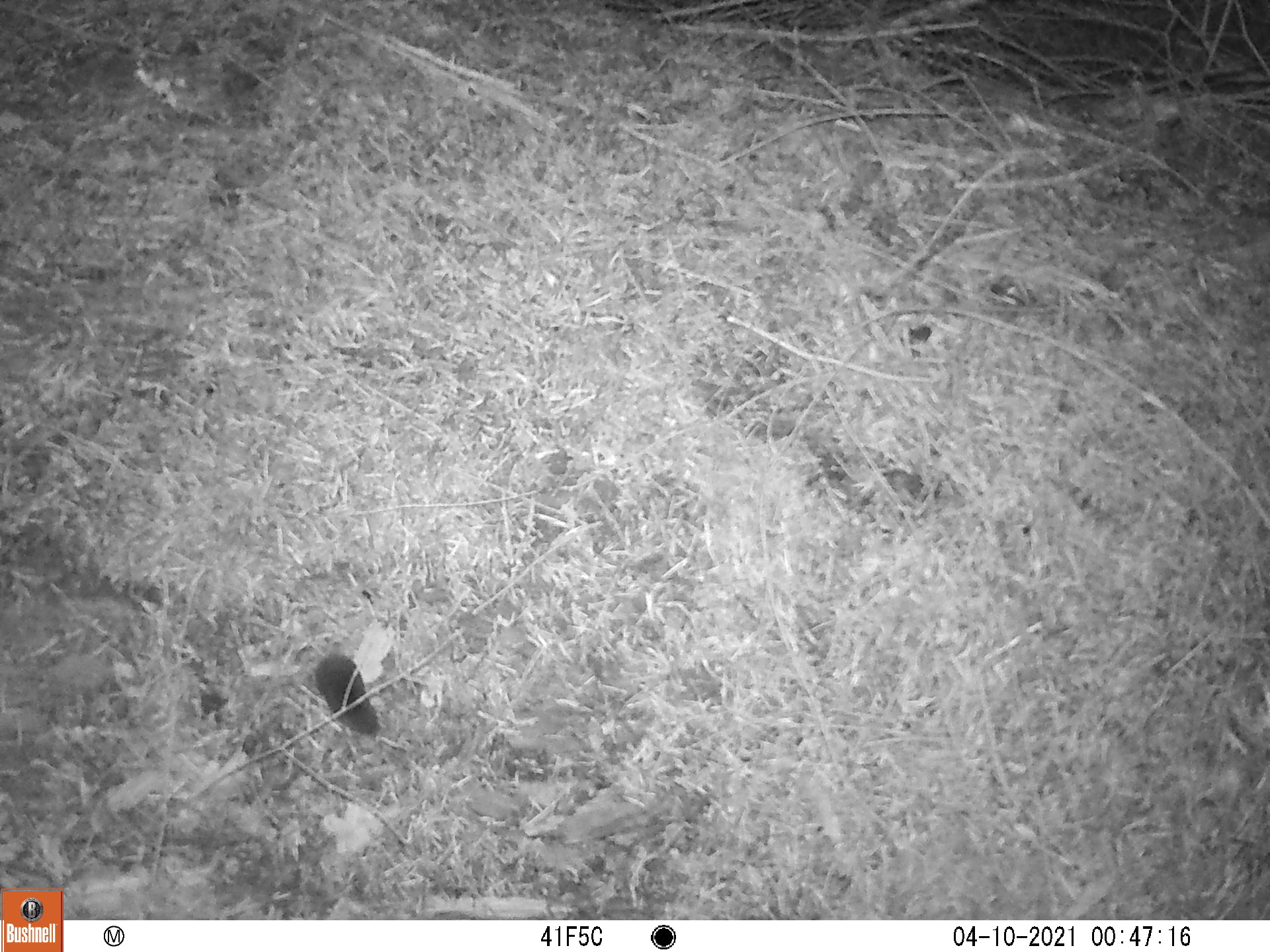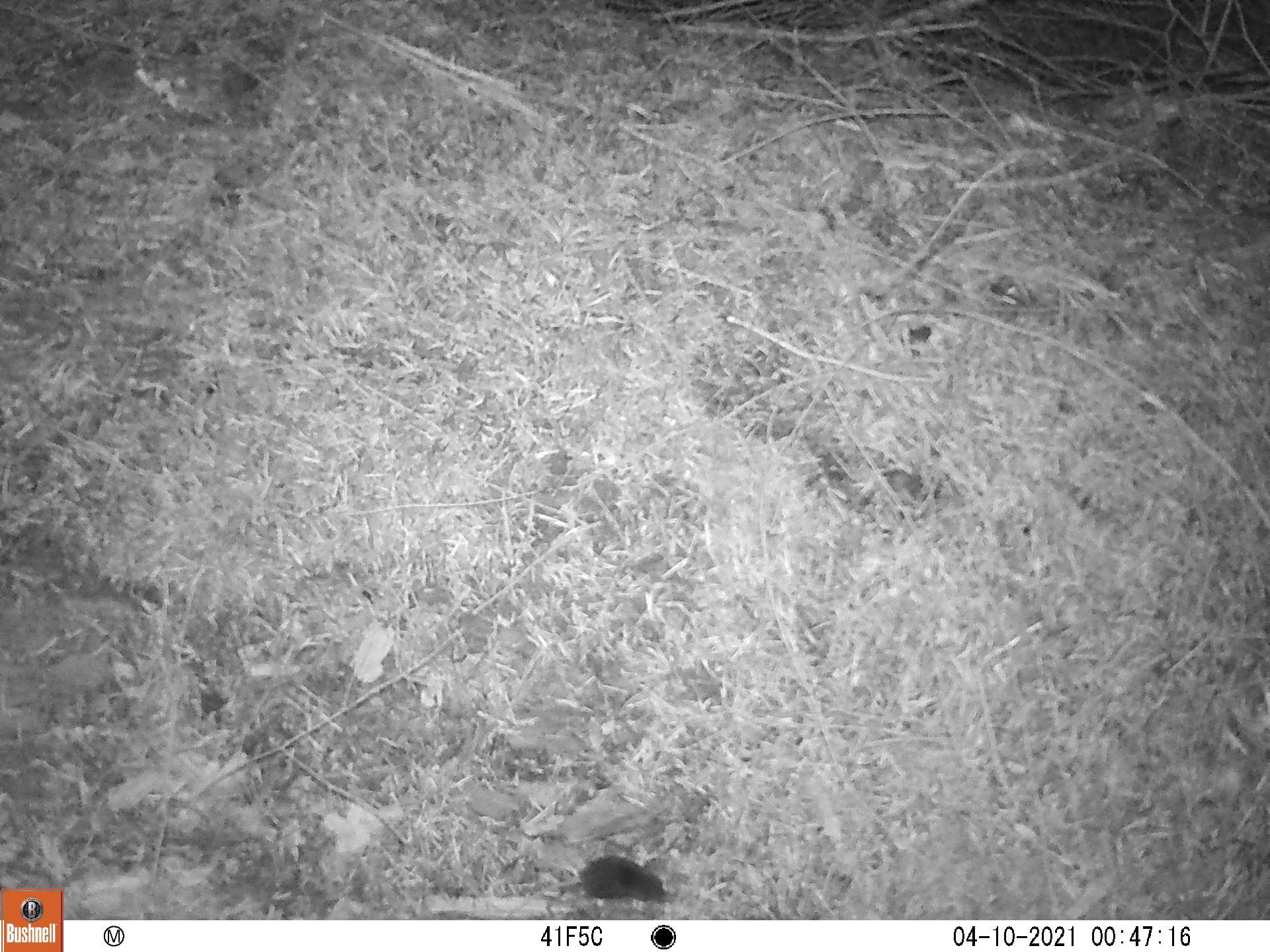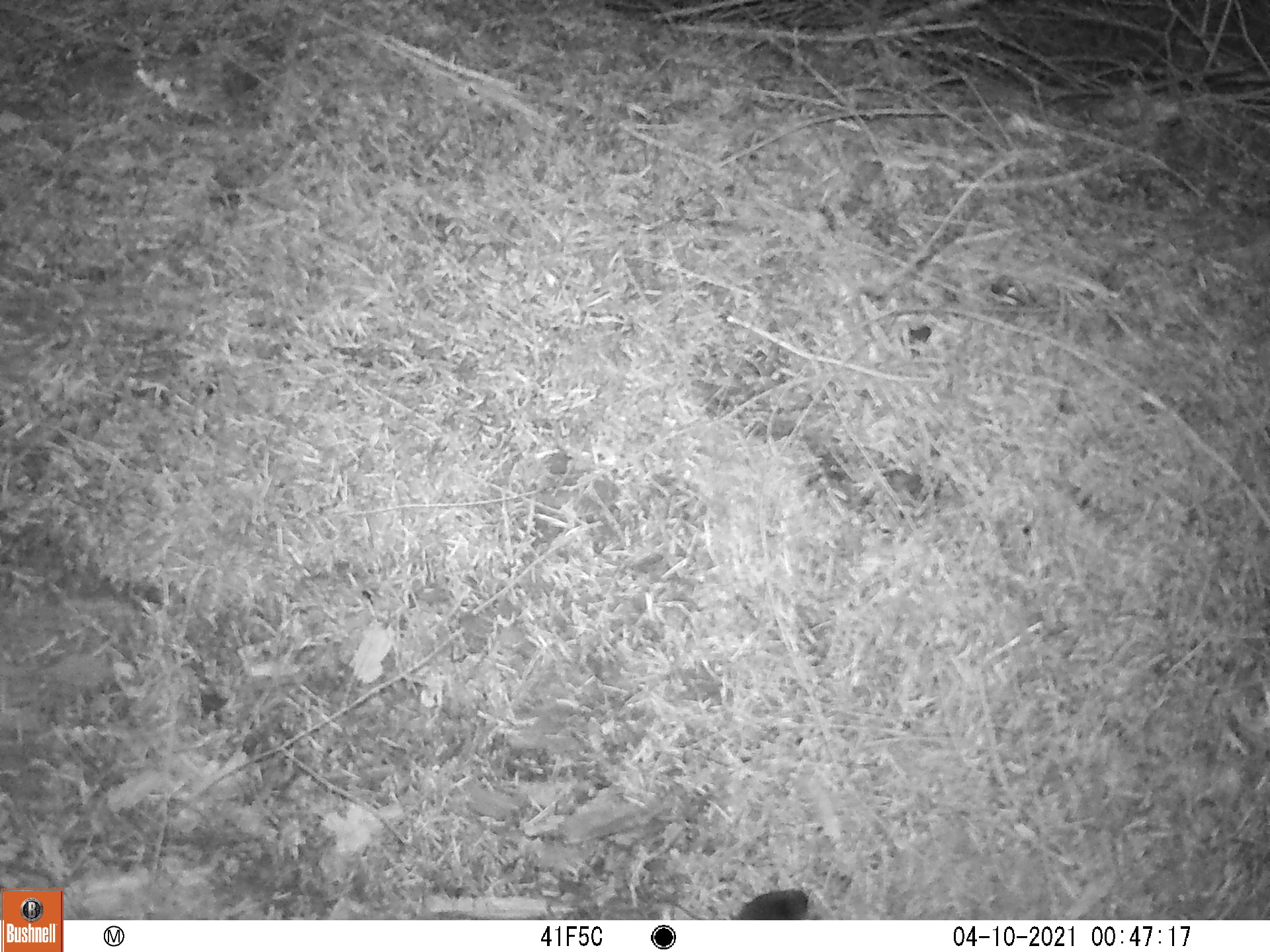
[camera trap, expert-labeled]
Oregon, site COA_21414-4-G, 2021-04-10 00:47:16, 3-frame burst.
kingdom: Animalia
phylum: Chordata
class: Mammalia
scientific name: Mammalia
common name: small mammal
Small mammal (Mammalia).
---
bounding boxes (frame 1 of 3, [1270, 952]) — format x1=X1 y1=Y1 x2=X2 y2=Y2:
small mammal: x1=284 y1=552 x2=422 y2=764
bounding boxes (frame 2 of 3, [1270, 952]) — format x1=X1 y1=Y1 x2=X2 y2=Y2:
small mammal: x1=488 y1=829 x2=684 y2=920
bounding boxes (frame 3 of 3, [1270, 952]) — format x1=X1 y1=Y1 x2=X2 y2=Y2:
small mammal: x1=638 y1=847 x2=834 y2=921